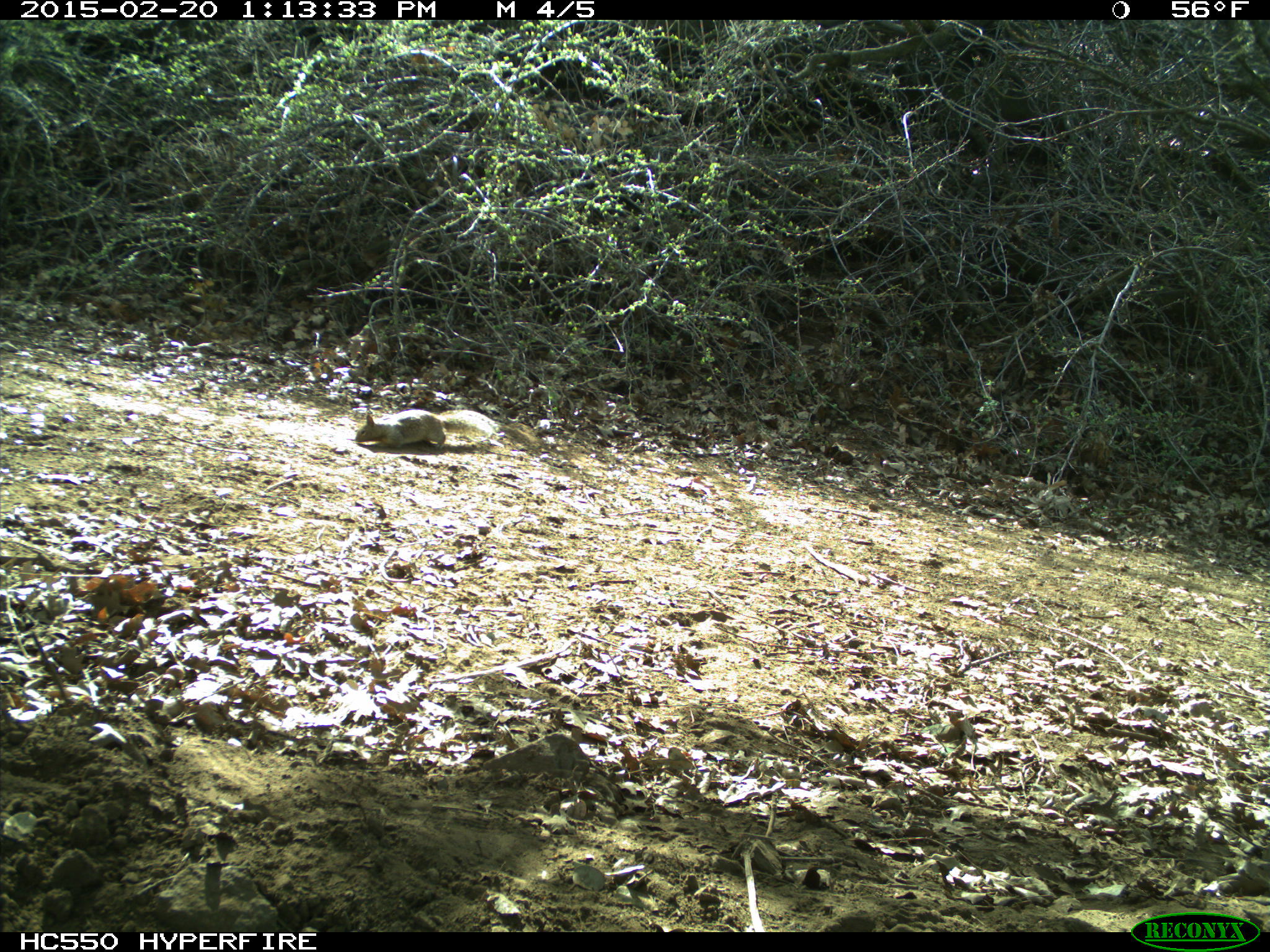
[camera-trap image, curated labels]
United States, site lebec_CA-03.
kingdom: Animalia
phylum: Chordata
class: Mammalia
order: Rodentia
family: Sciuridae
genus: Otospermophilus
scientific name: Otospermophilus beecheyi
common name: california ground squirrel